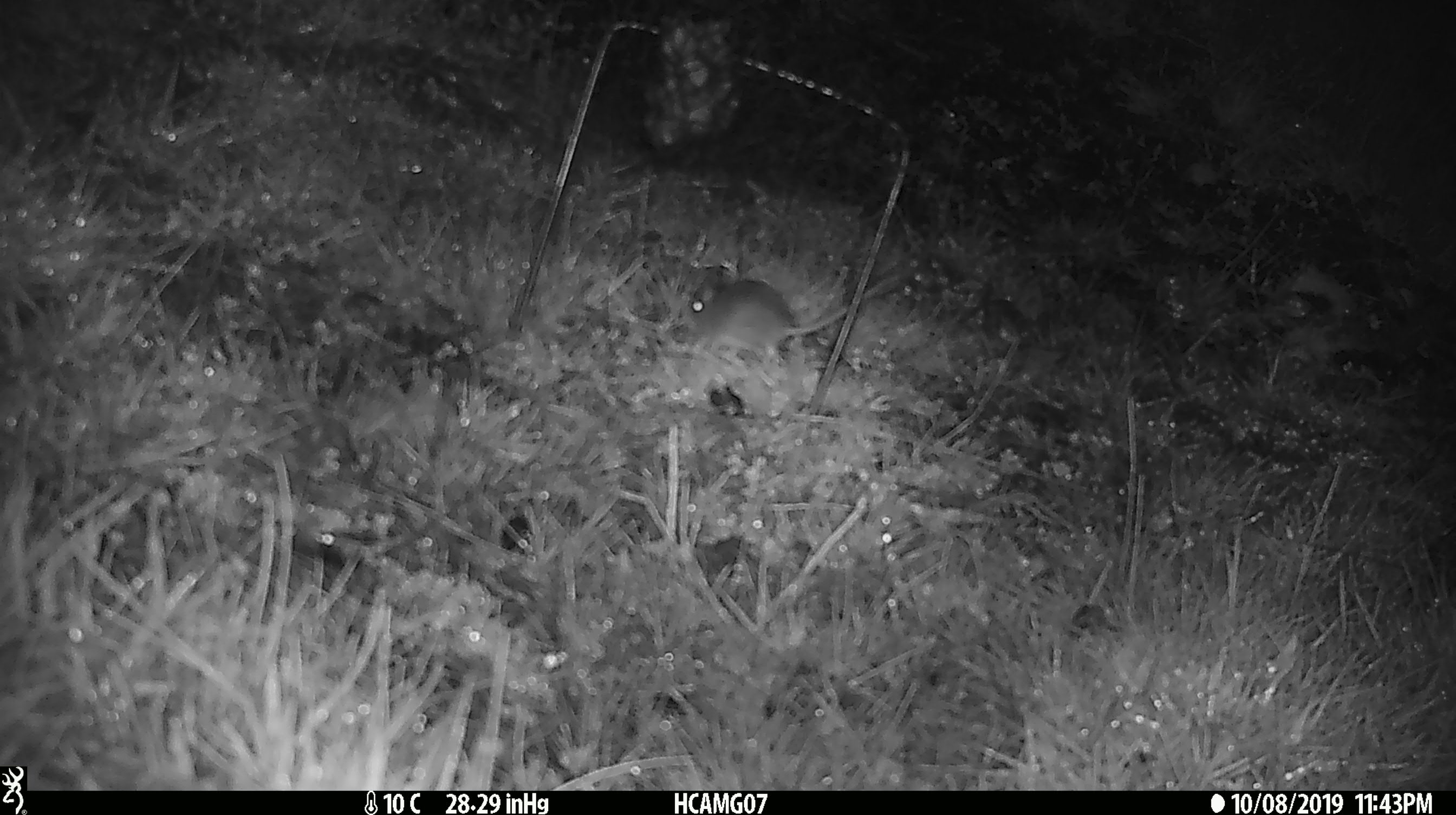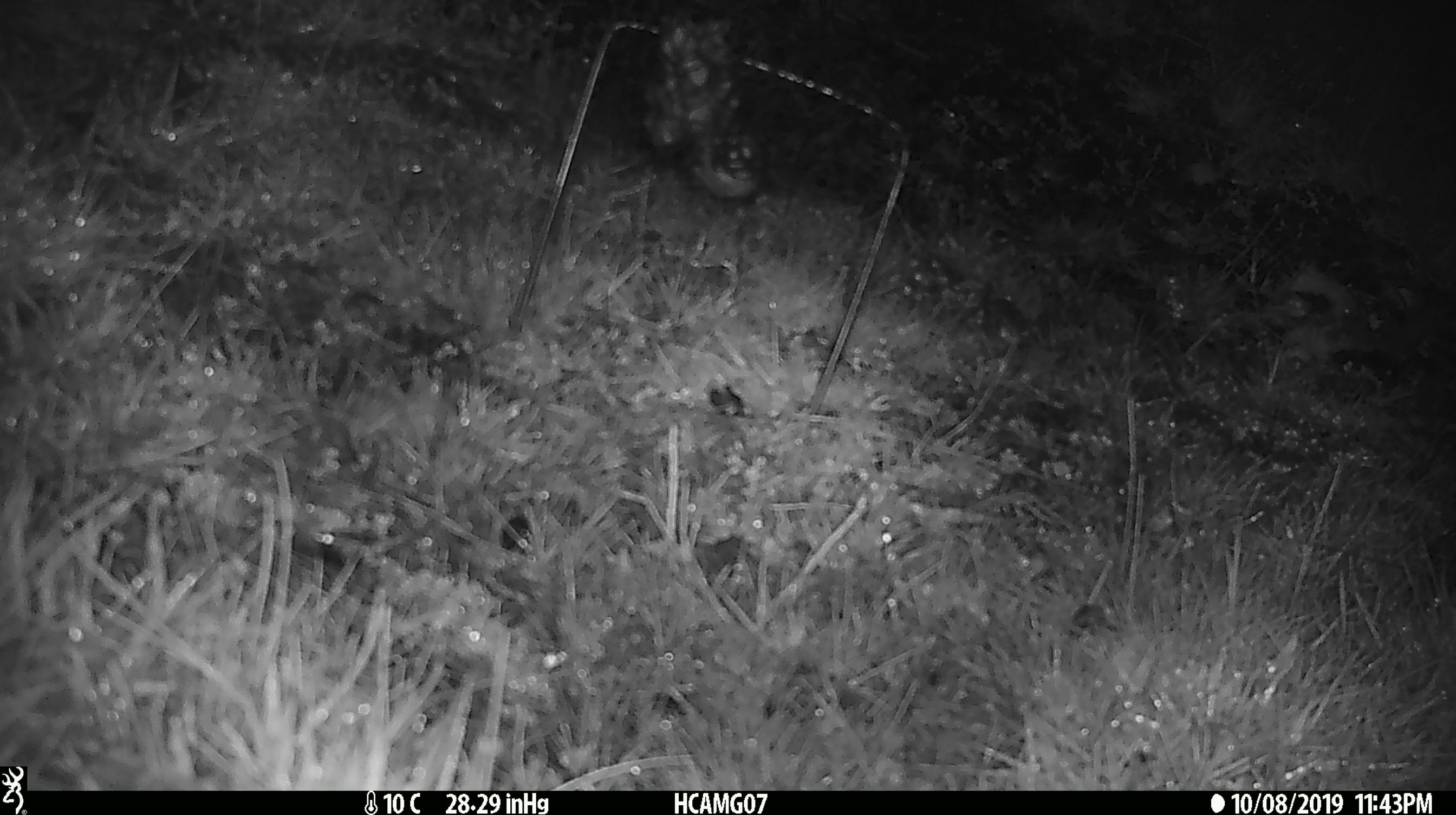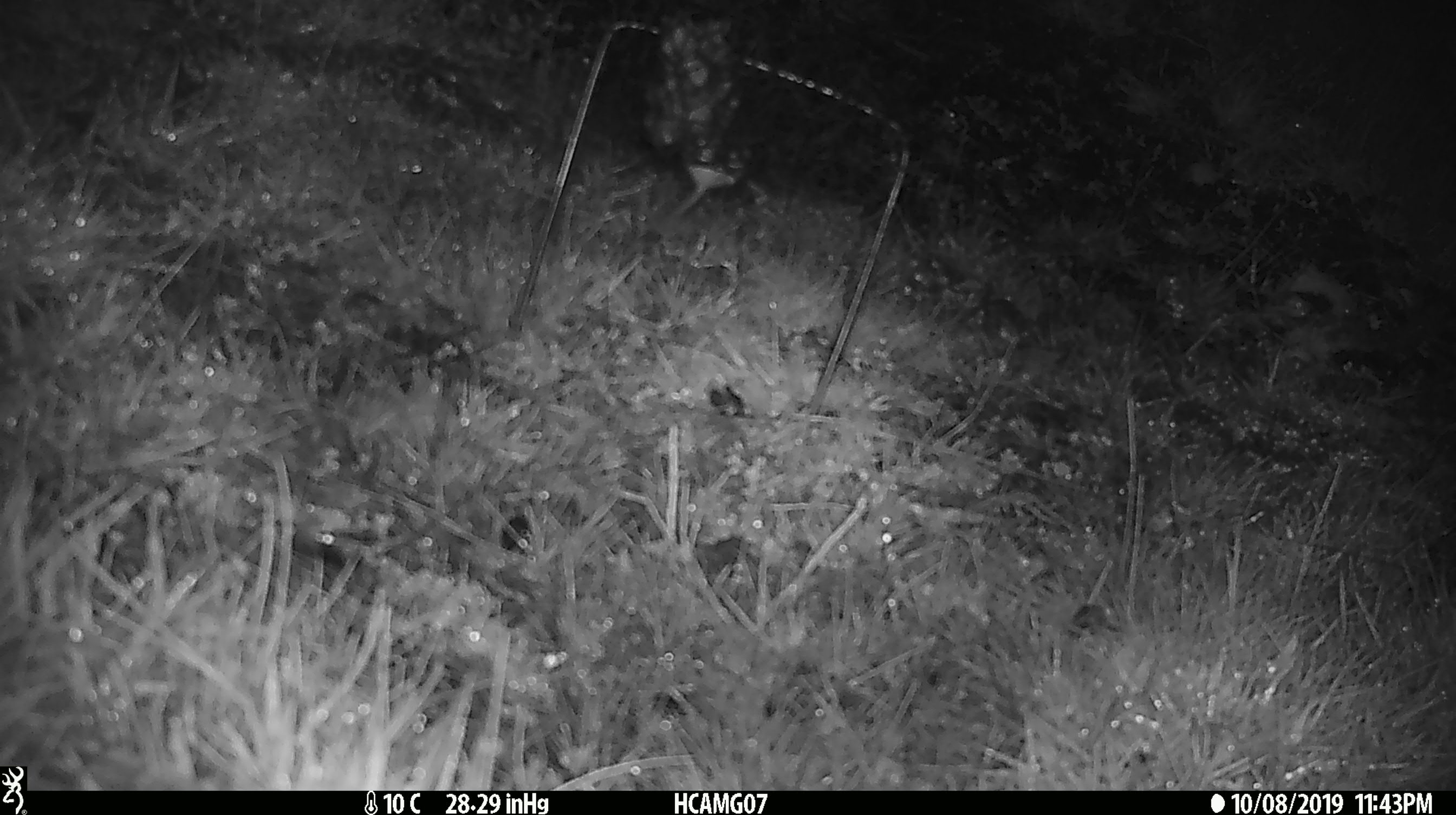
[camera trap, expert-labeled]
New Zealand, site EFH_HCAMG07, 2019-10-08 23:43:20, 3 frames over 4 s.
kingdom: Animalia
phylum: Chordata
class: Mammalia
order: Rodentia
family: Muridae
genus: Mus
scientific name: Mus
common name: mouse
Mouse (Mus).